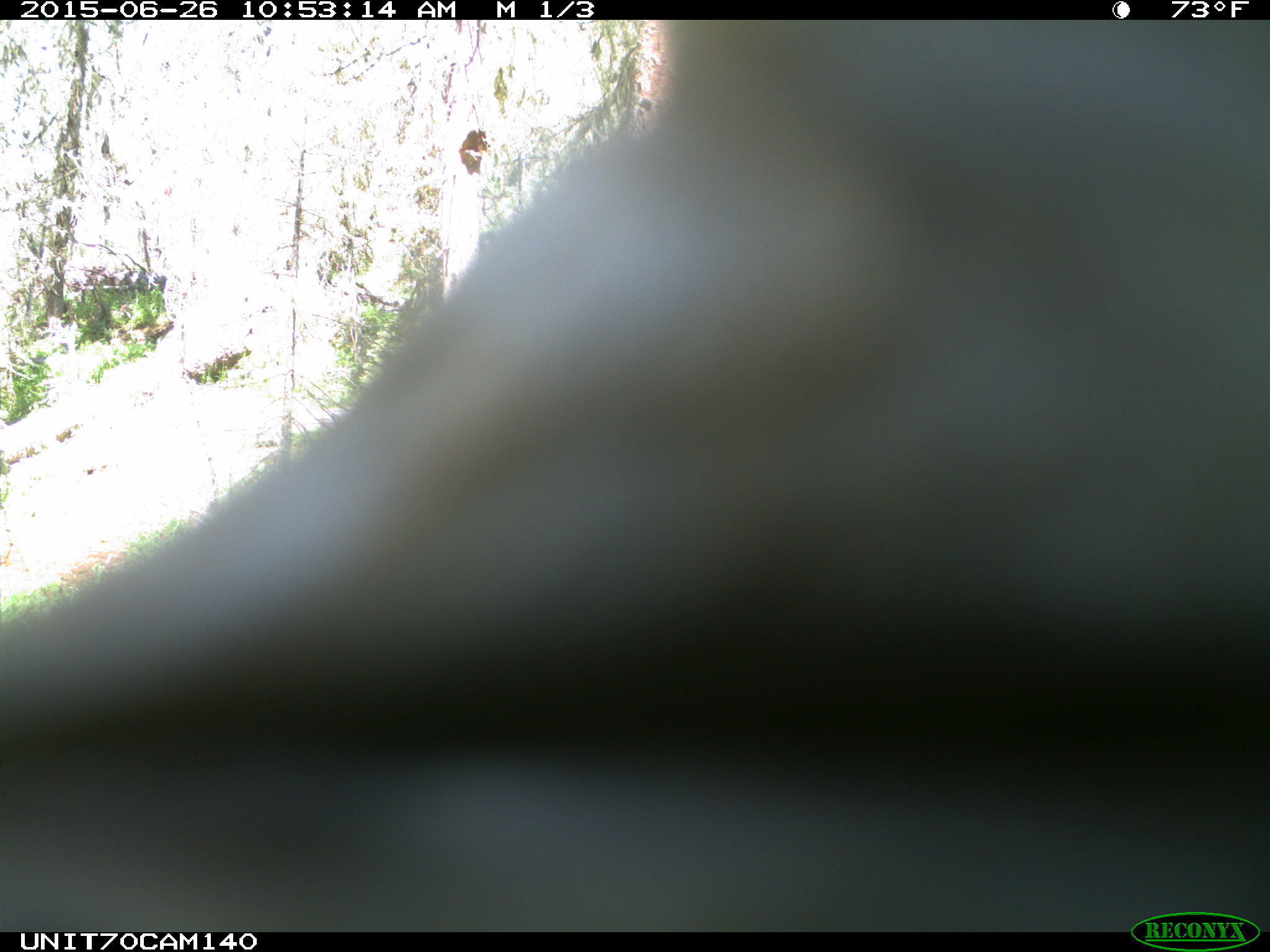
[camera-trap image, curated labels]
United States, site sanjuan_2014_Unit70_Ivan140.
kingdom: Animalia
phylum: Chordata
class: Aves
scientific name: Aves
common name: birds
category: unidentified bird